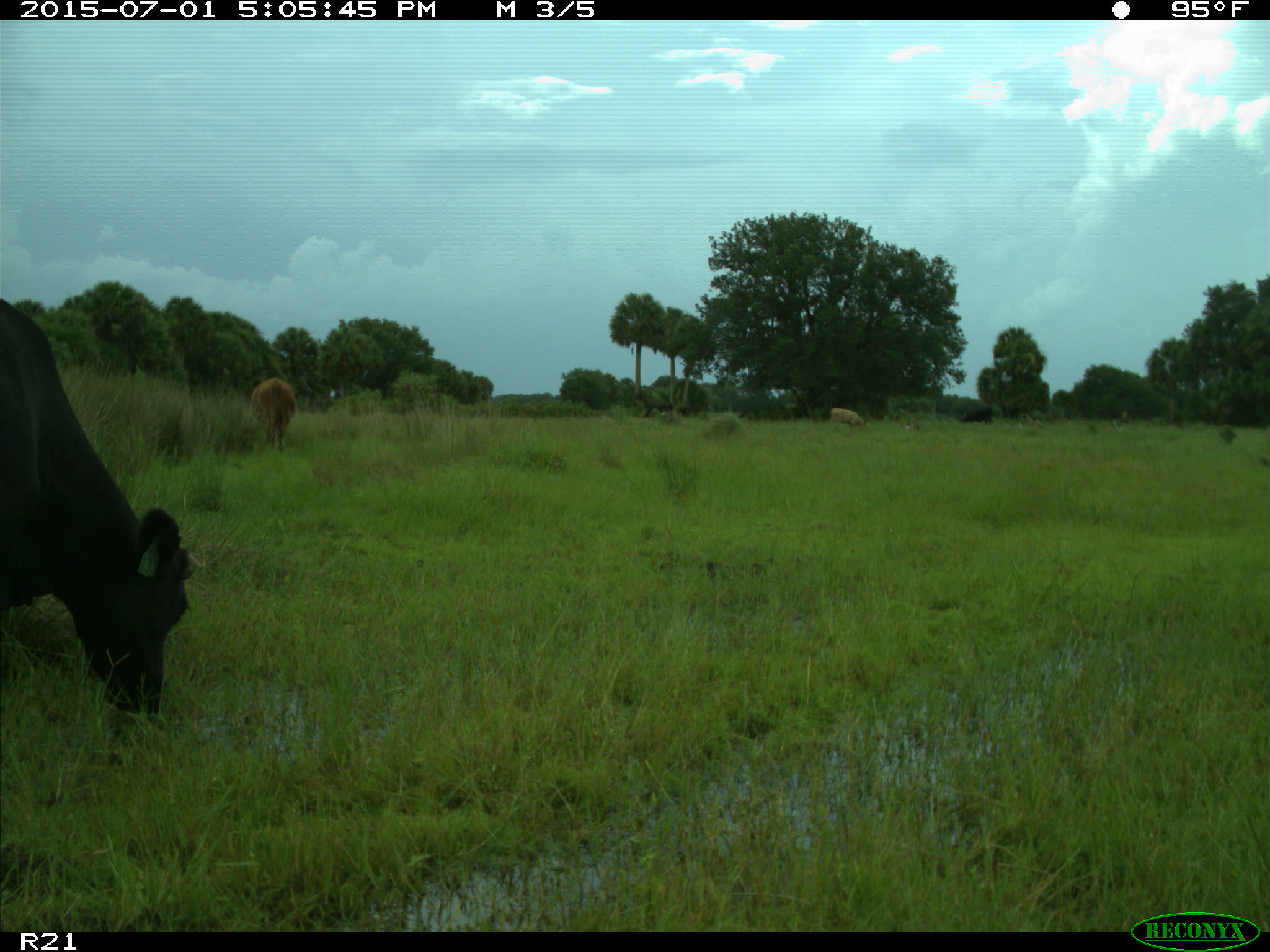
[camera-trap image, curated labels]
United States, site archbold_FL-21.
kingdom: Animalia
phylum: Chordata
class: Mammalia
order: Artiodactyla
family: Bovidae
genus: Bos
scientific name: Bos taurus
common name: domestic cow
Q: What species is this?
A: Bos taurus (domestic cow).